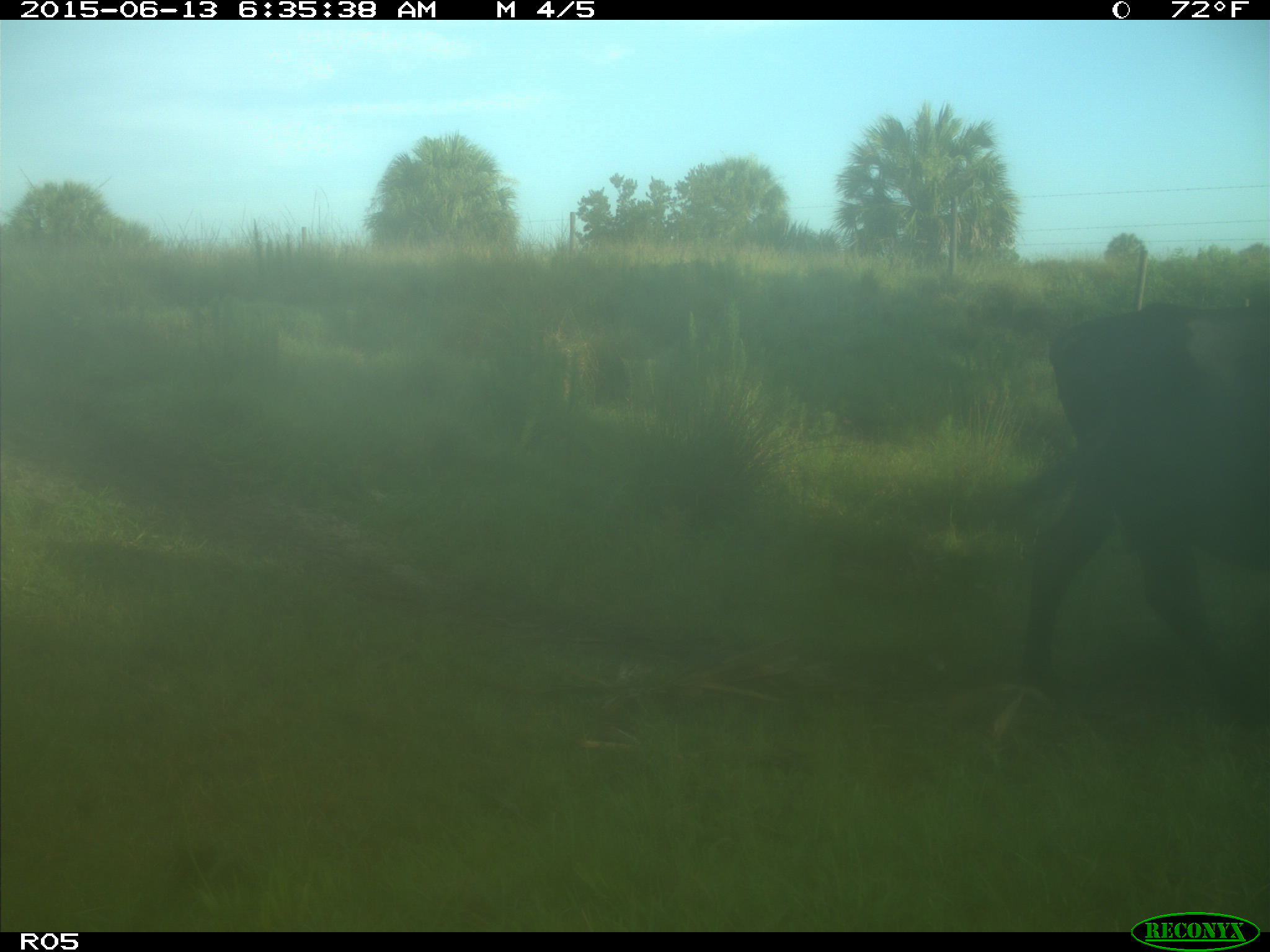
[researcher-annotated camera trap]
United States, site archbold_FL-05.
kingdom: Animalia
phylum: Chordata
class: Mammalia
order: Artiodactyla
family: Bovidae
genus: Bos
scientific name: Bos taurus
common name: domestic cow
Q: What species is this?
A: Bos taurus (domestic cow).